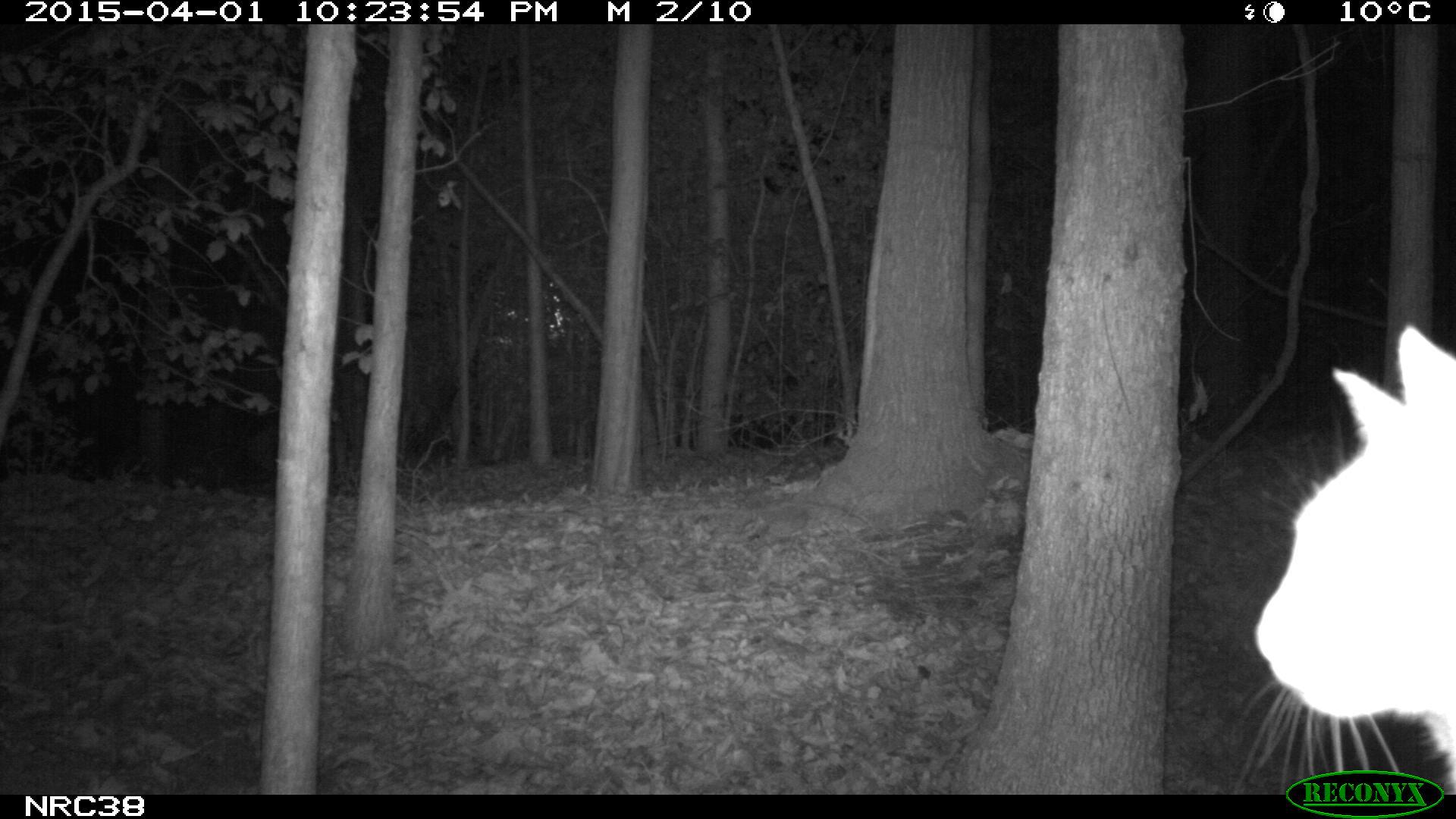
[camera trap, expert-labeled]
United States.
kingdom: Animalia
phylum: Chordata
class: Mammalia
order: Carnivora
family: Felidae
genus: Felis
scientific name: Felis catus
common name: domestic cat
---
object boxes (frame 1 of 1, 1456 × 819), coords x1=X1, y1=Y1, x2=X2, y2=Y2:
Domestic Cat: x1=1242, y1=304, x2=1456, y2=819